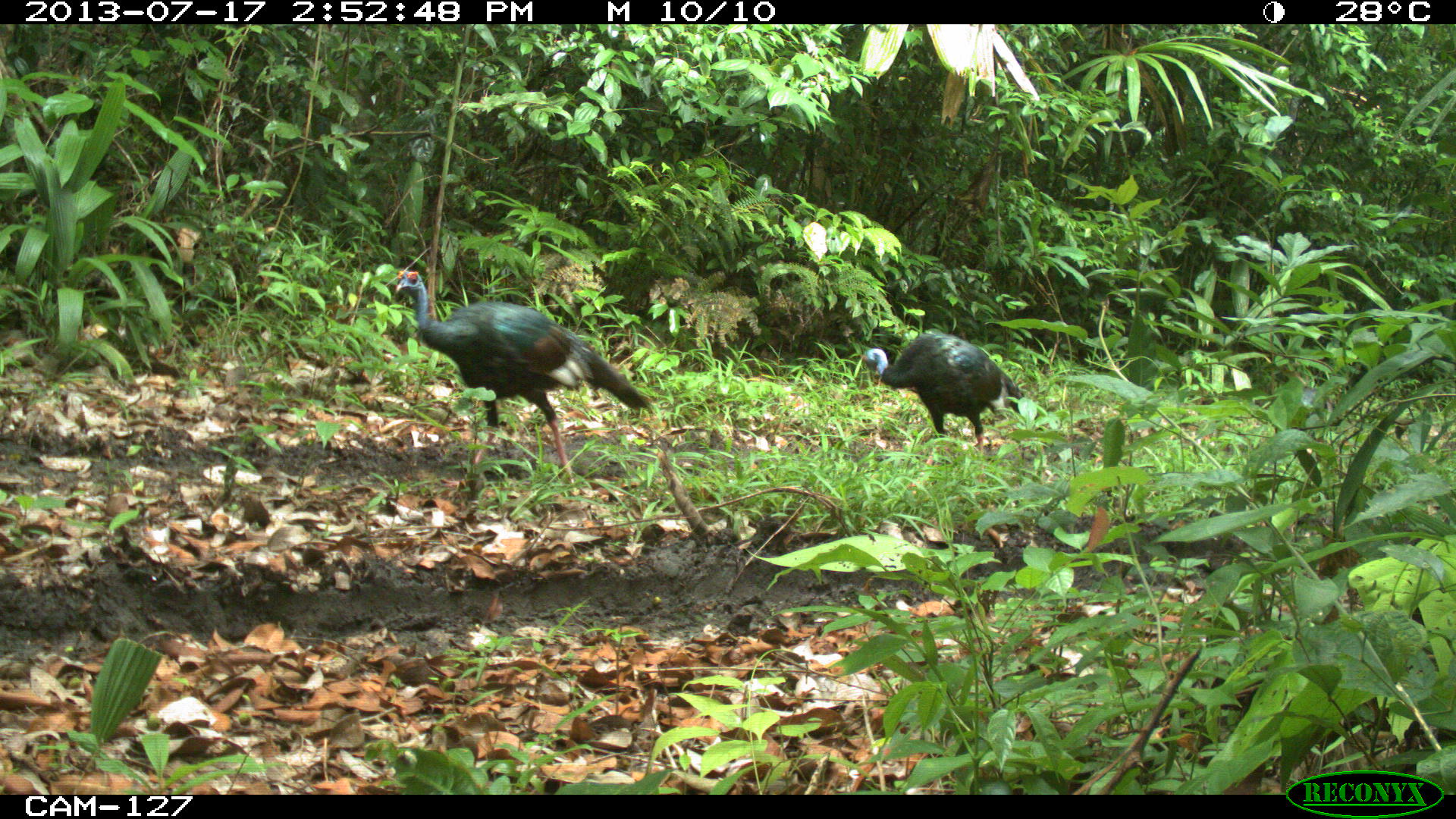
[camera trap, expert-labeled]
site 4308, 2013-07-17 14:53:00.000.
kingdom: Animalia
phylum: Chordata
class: Aves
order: Galliformes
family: Phasianidae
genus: Meleagris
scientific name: Meleagris ocellata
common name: ocellated turkey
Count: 3.